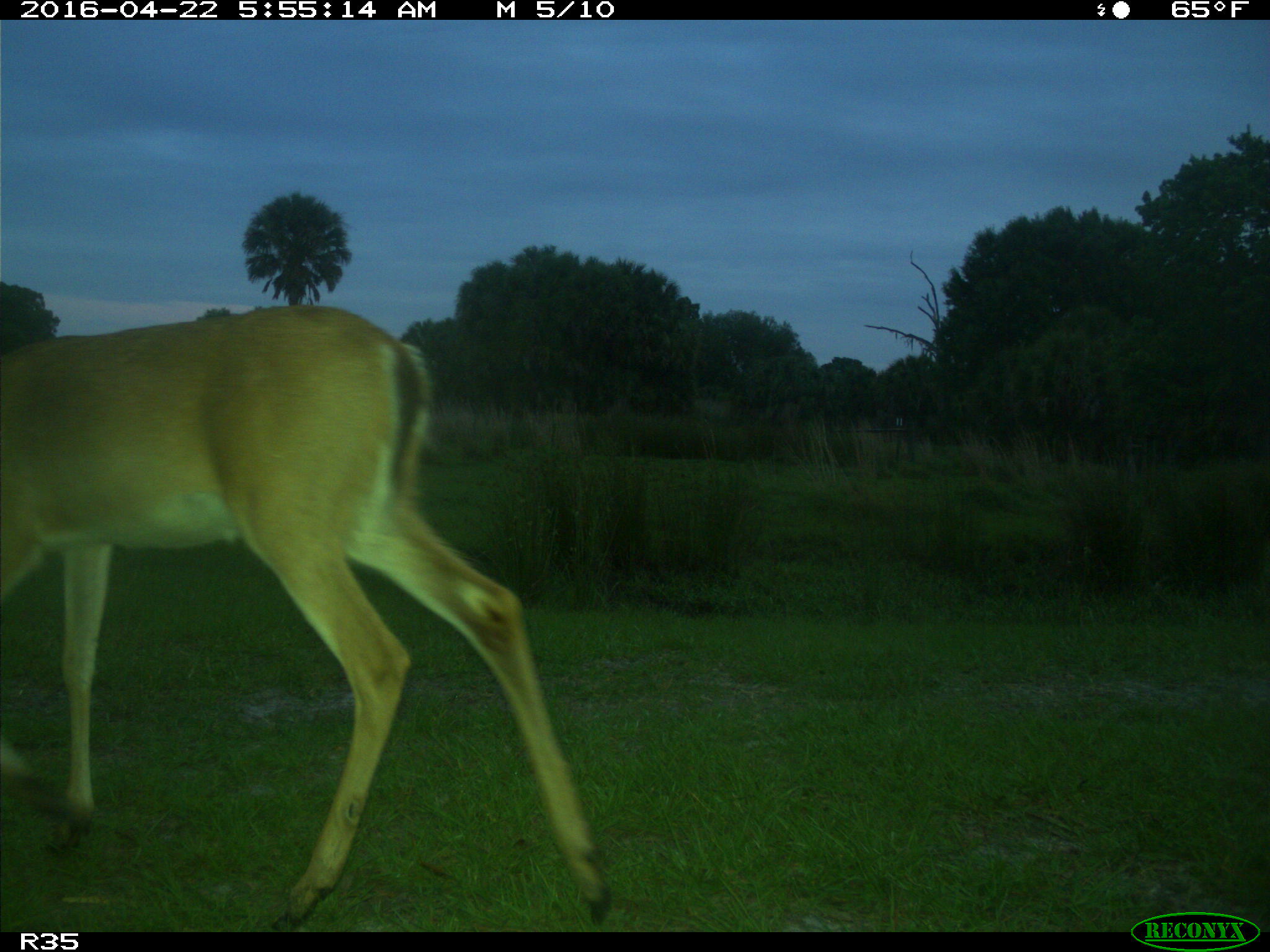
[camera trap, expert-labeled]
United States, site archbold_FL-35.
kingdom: Animalia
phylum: Chordata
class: Mammalia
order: Artiodactyla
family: Cervidae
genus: Odocoileus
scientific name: Odocoileus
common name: deer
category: unidentified deer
Unidentified deer (deer) (Odocoileus).